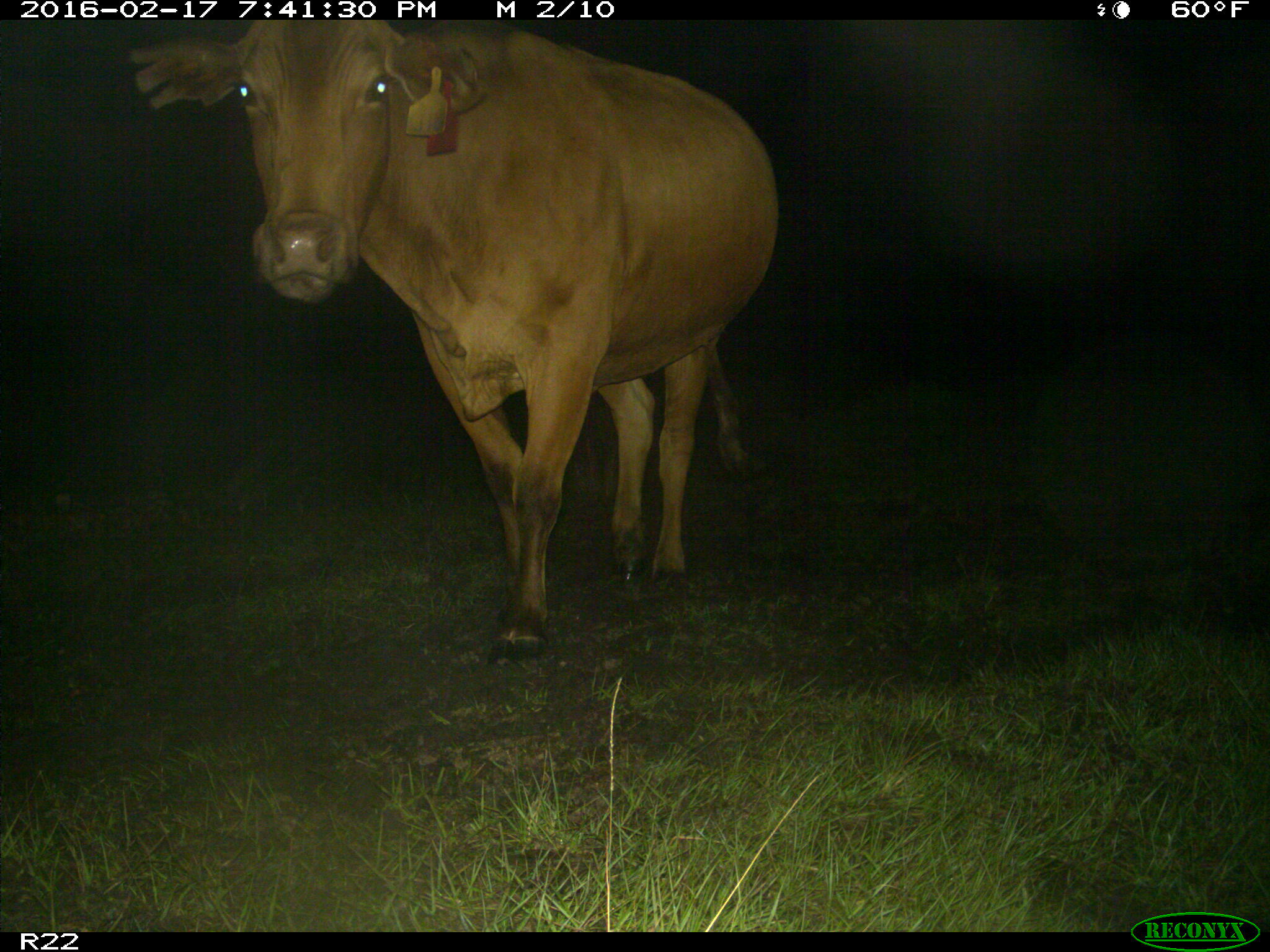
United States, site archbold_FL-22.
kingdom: Animalia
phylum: Chordata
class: Mammalia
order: Artiodactyla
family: Bovidae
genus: Bos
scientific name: Bos taurus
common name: domestic cow